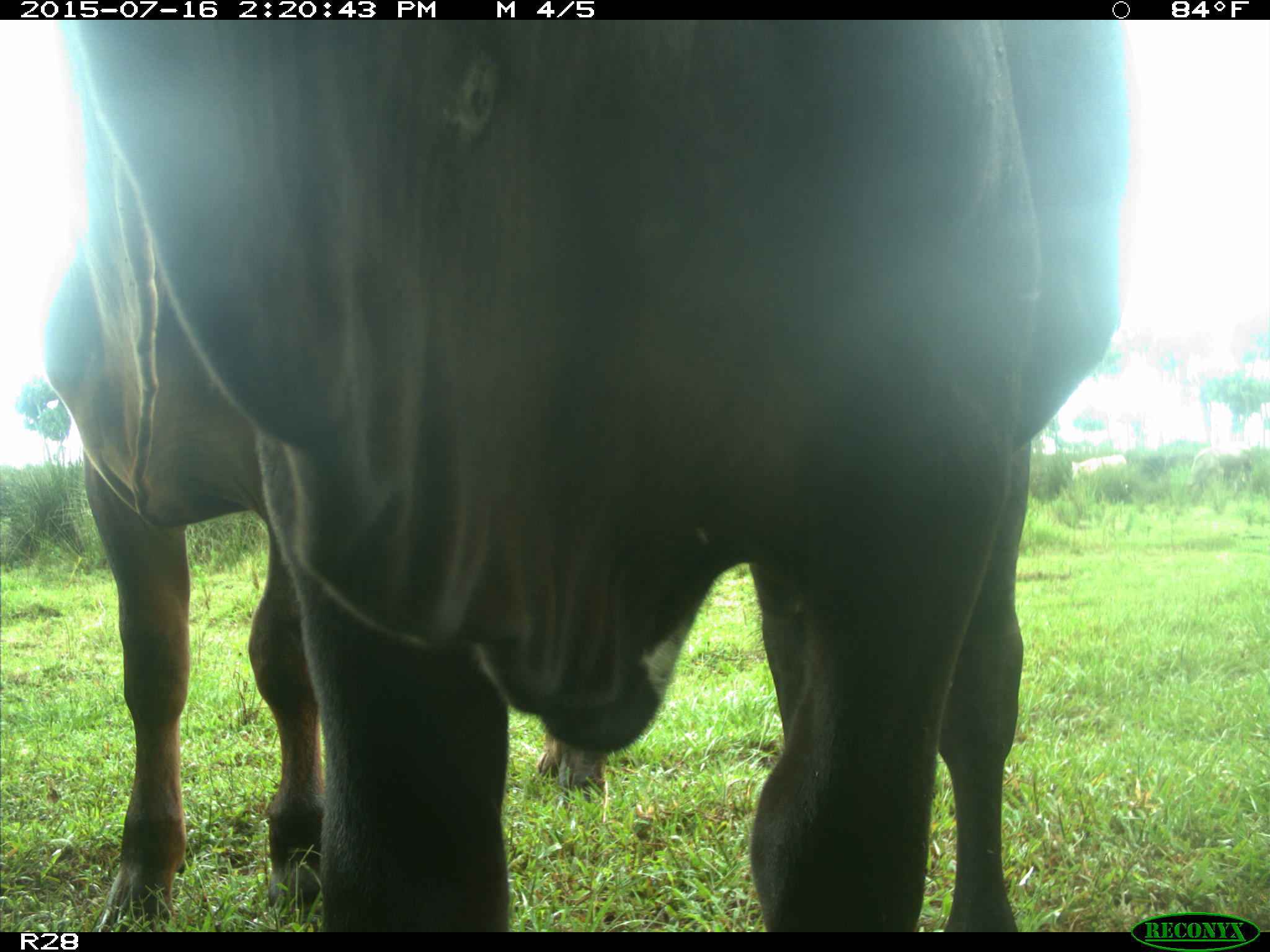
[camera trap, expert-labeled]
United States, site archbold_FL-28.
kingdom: Animalia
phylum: Chordata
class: Mammalia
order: Artiodactyla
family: Bovidae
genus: Bos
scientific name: Bos taurus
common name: domestic cow